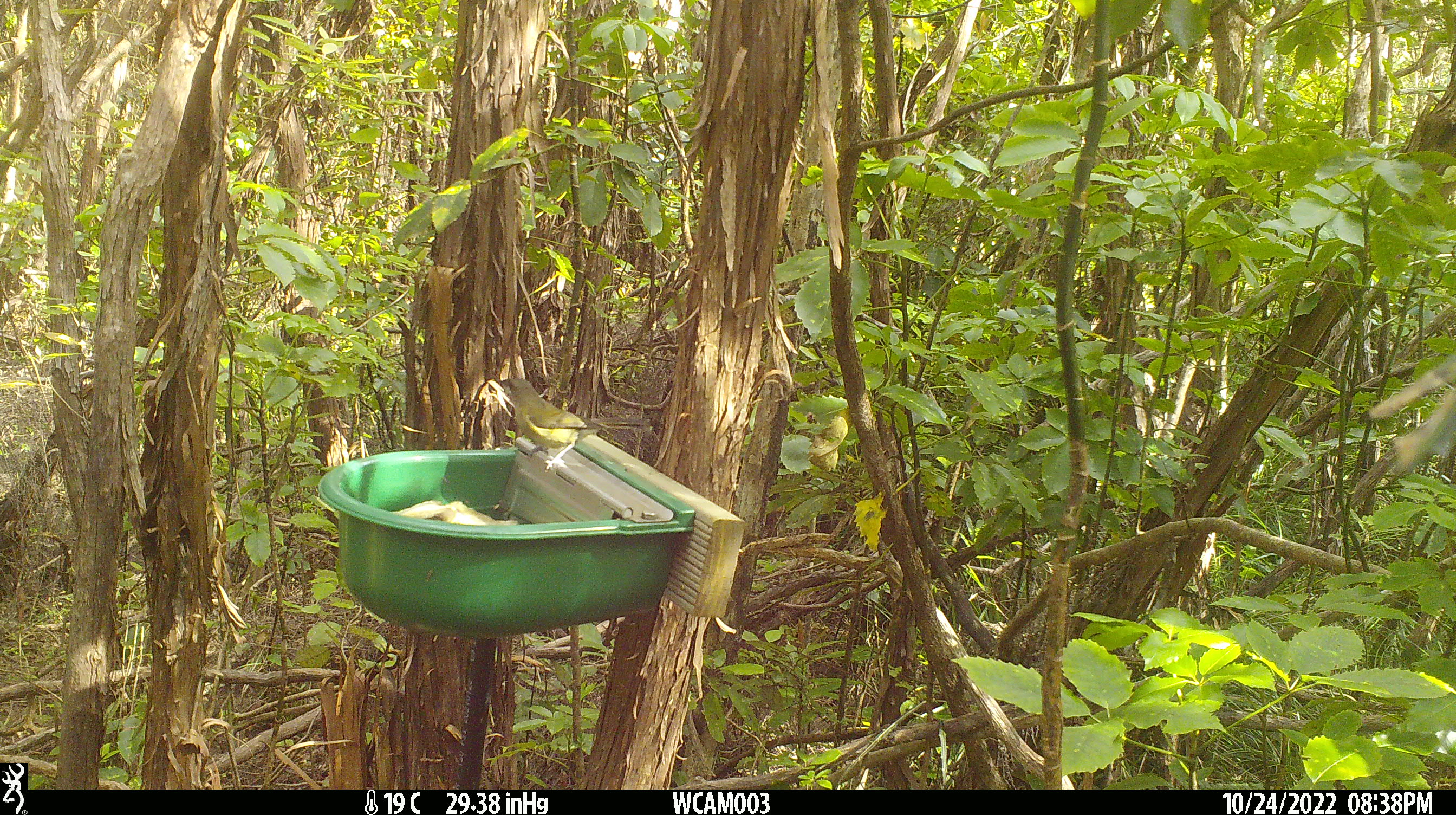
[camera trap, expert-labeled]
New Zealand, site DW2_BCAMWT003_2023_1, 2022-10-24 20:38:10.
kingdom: Animalia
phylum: Chordata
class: Aves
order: Passeriformes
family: Meliphagidae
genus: Anthornis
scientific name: Anthornis melanura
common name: new zealand bellbird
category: bellbird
Bellbird (new zealand bellbird) (Anthornis melanura).